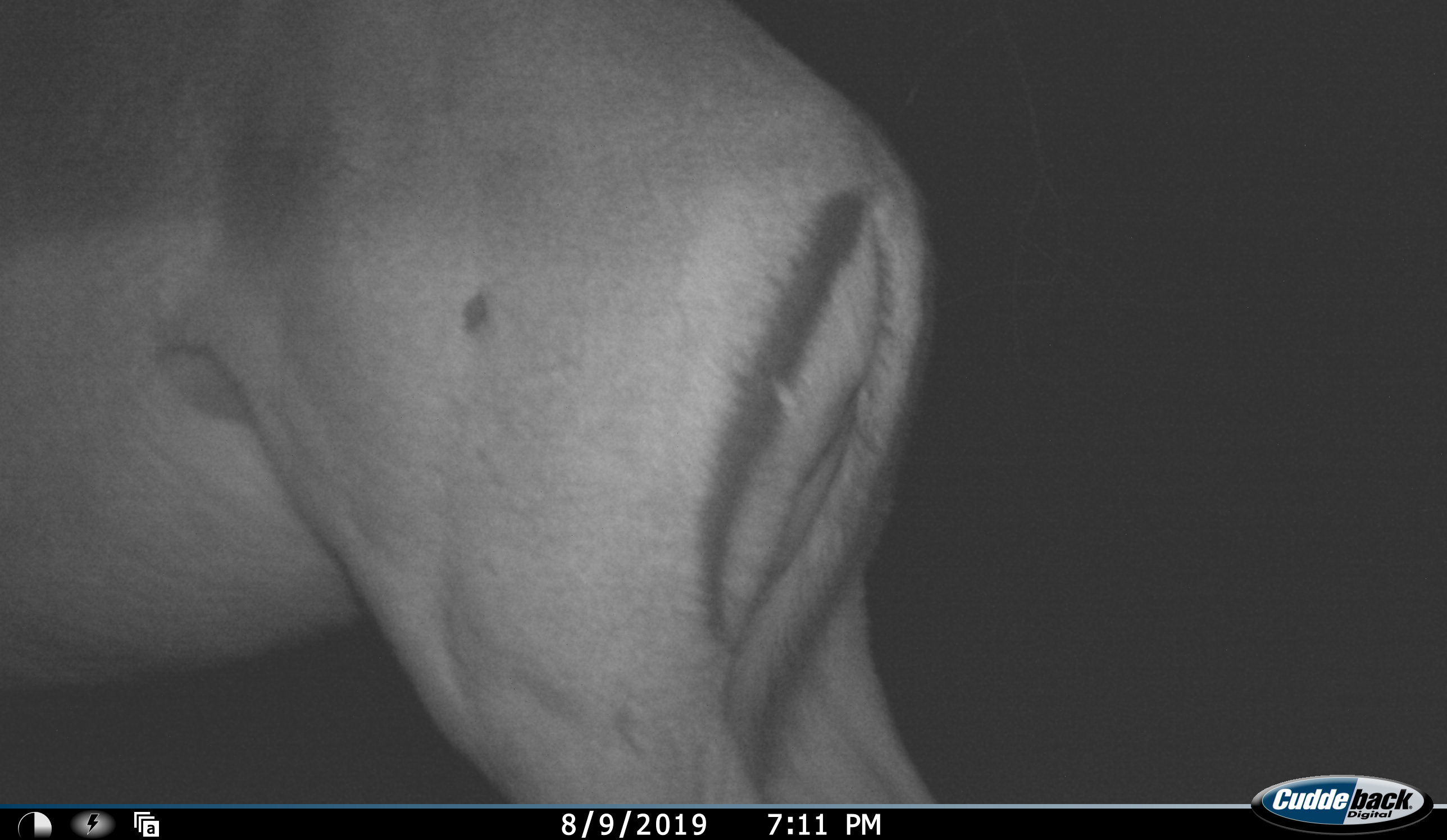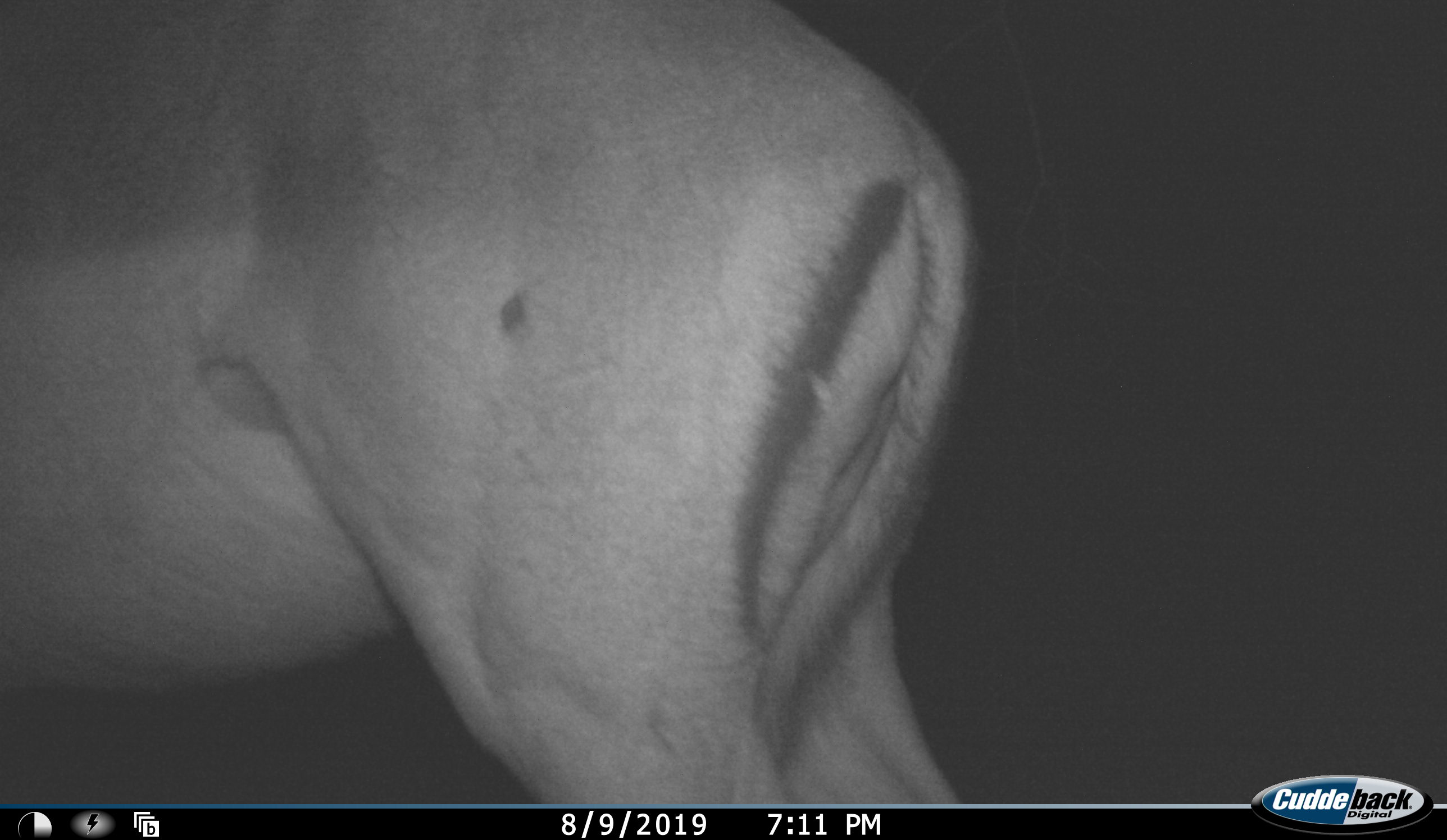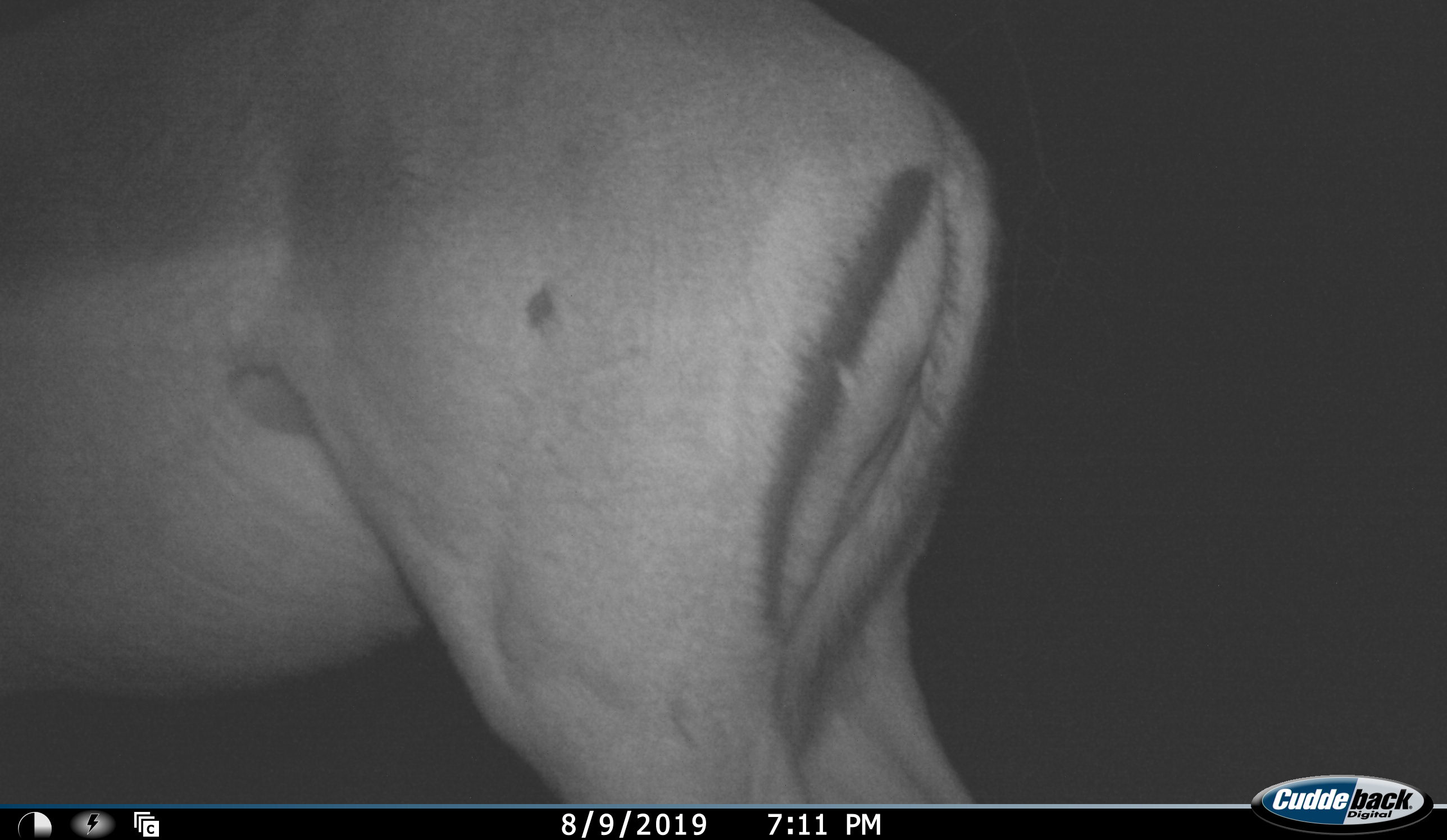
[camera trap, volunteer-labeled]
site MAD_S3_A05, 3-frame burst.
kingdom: Animalia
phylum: Chordata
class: Mammalia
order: Artiodactyla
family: Bovidae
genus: Aepyceros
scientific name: Aepyceros melampus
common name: impala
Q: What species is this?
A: Impala (Aepyceros melampus).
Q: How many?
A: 1.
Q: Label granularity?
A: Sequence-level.